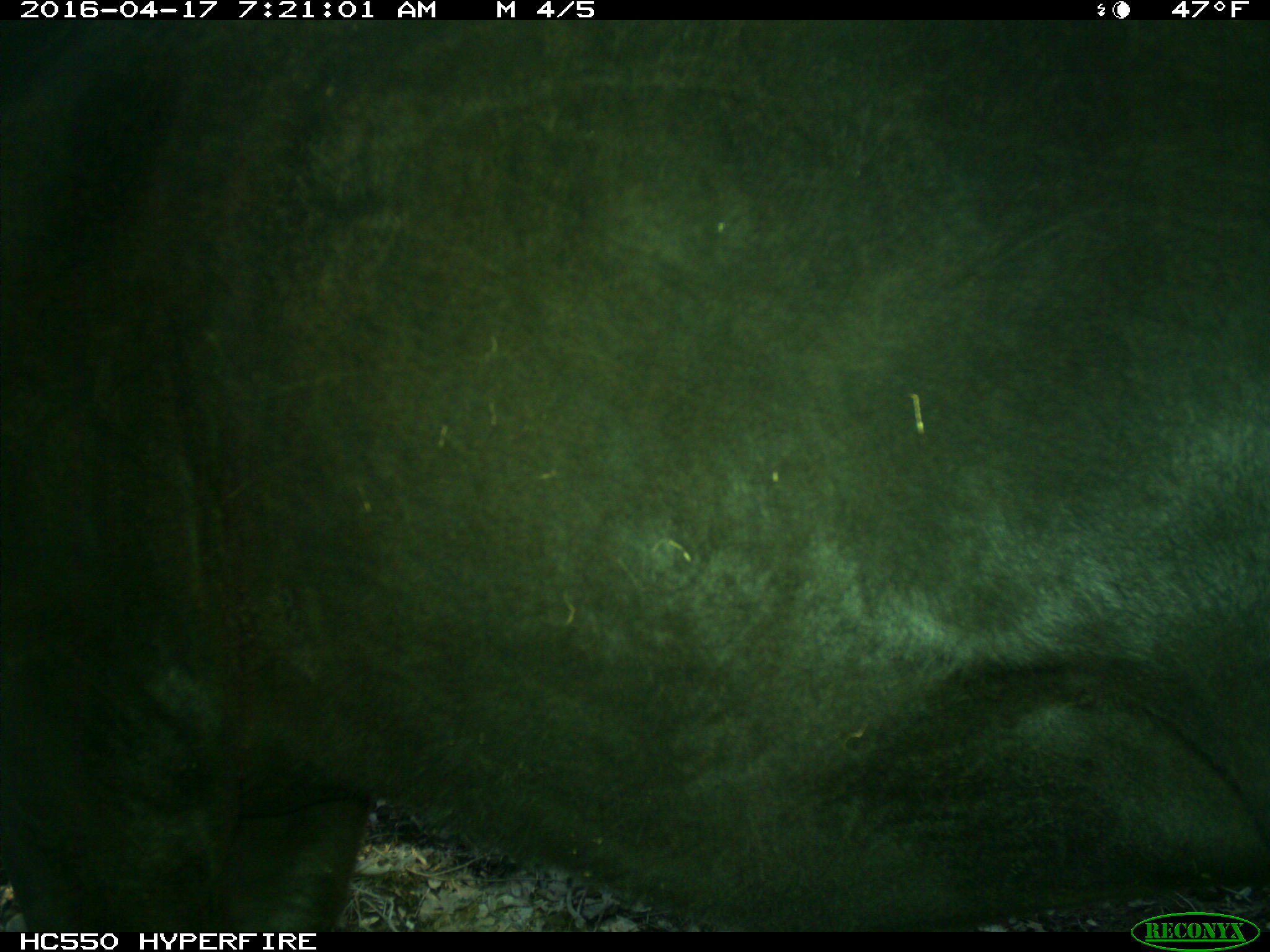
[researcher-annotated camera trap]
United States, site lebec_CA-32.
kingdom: Animalia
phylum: Chordata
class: Mammalia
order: Artiodactyla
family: Bovidae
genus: Bos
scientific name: Bos taurus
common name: domestic cow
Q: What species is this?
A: Bos taurus (domestic cow).